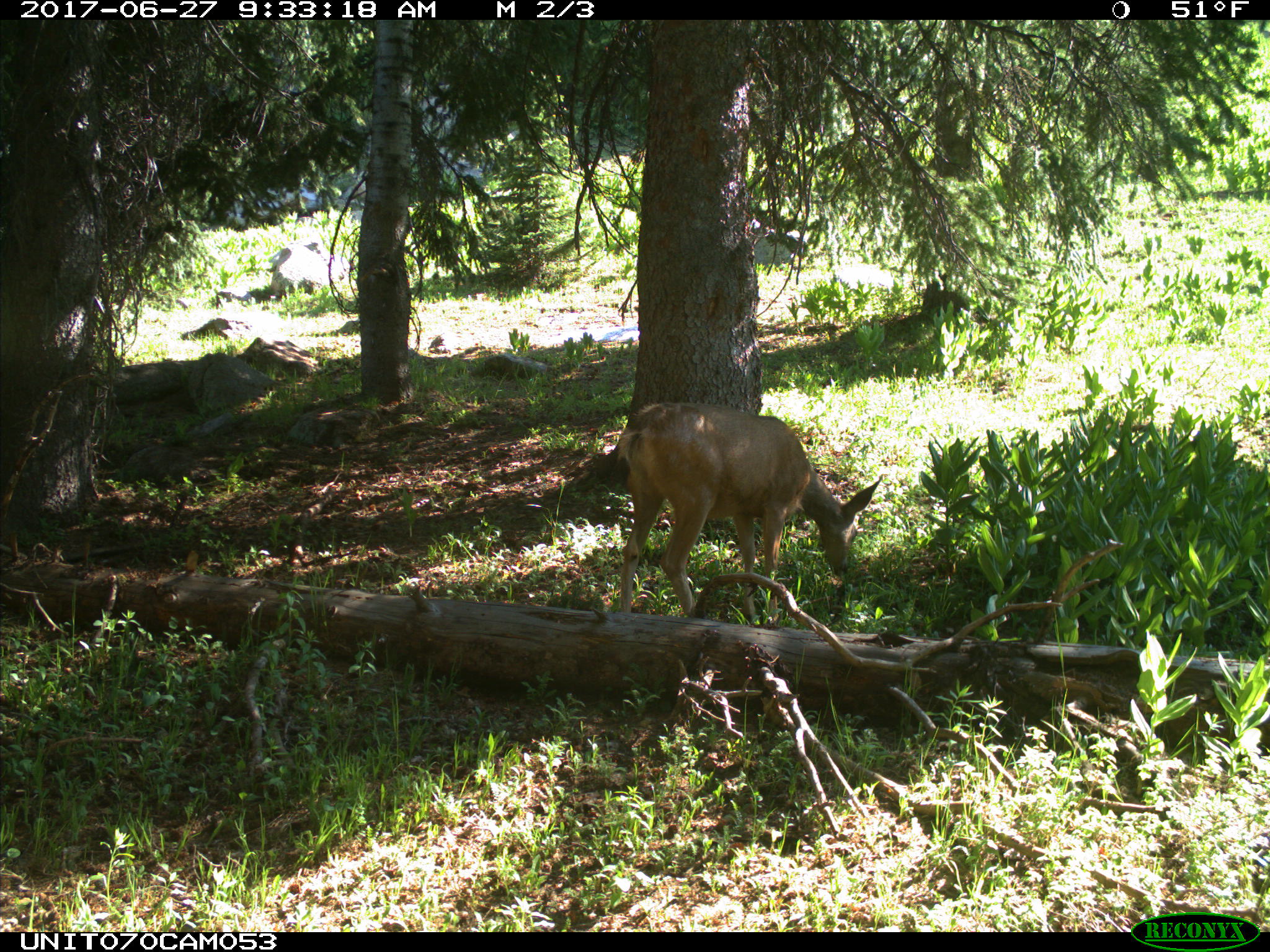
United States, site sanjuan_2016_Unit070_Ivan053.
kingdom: Animalia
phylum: Chordata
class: Mammalia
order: Artiodactyla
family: Cervidae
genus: Odocoileus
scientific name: Odocoileus hemionus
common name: mule deer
Odocoileus hemionus (mule deer).